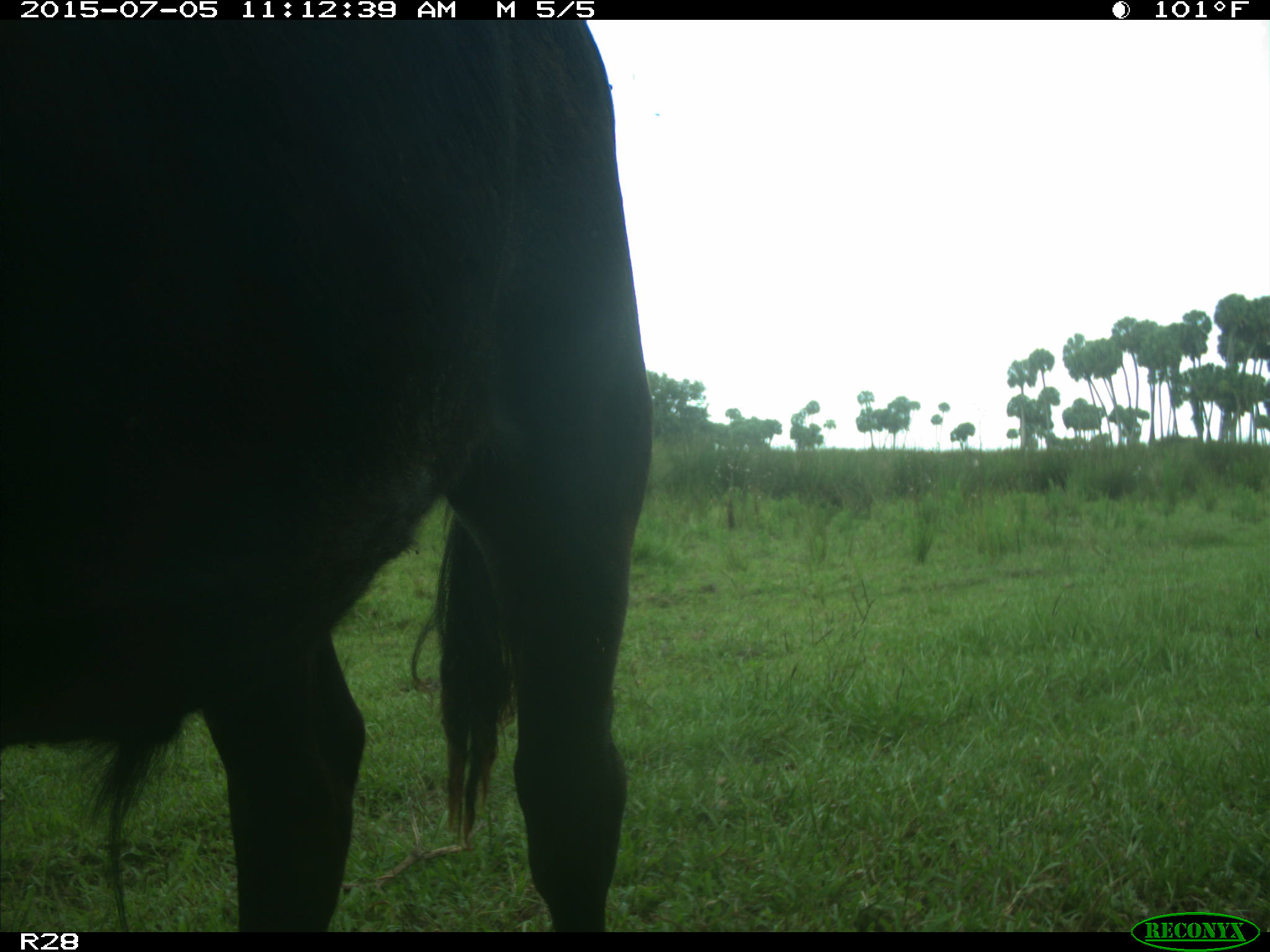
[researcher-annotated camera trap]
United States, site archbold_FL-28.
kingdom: Animalia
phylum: Chordata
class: Mammalia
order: Artiodactyla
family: Bovidae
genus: Bos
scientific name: Bos taurus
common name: domestic cow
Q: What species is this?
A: Bos taurus (domestic cow).